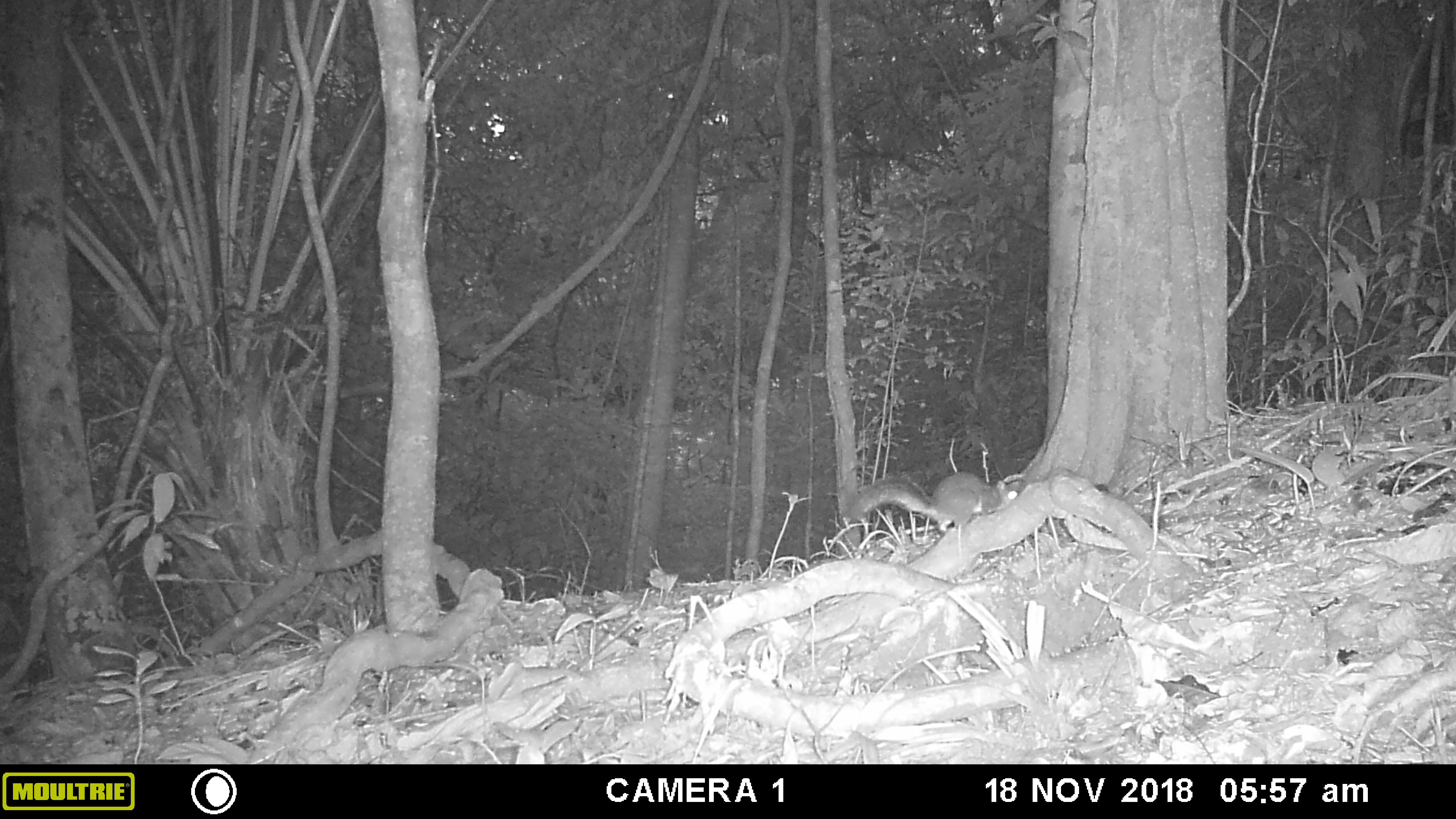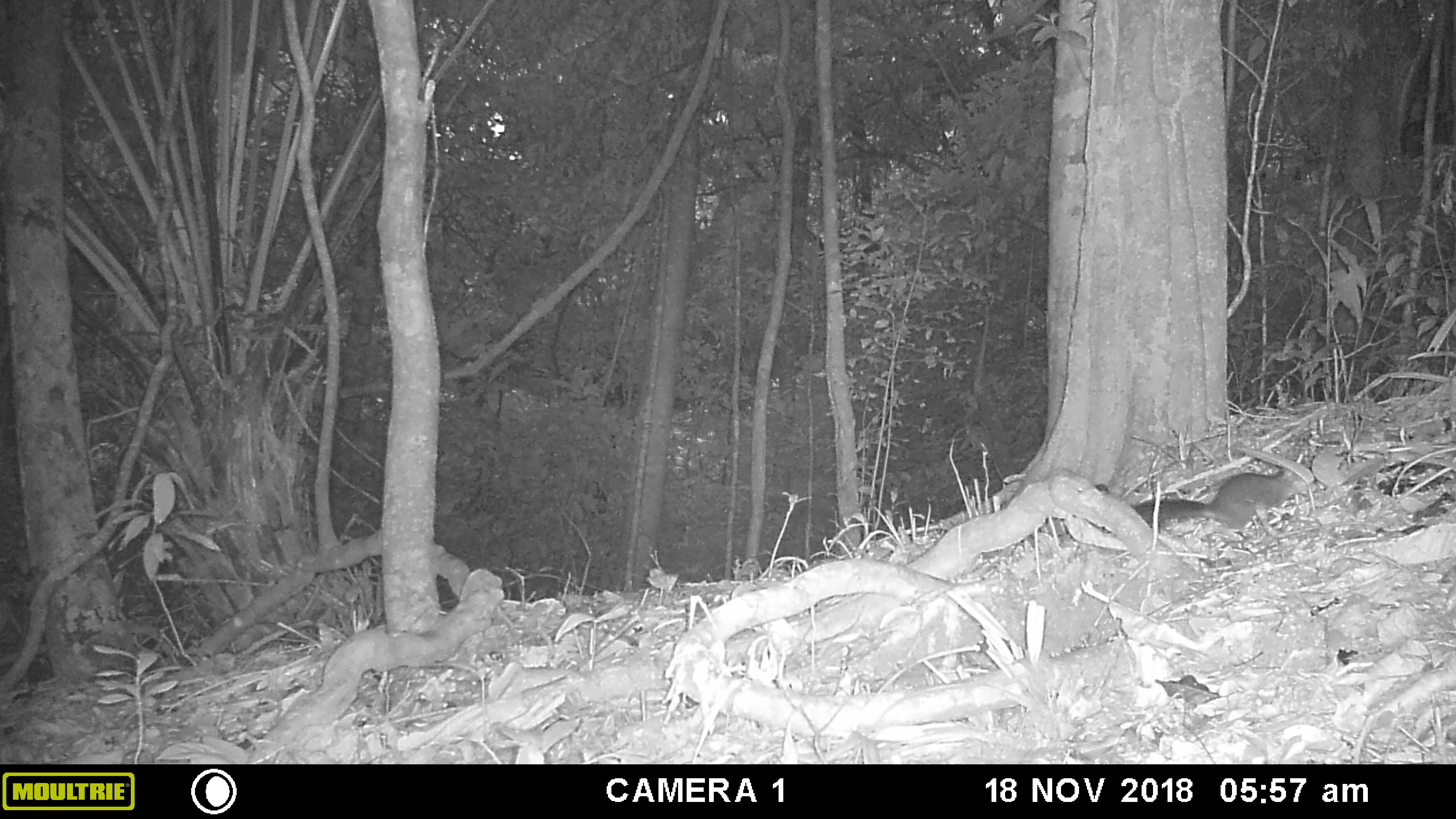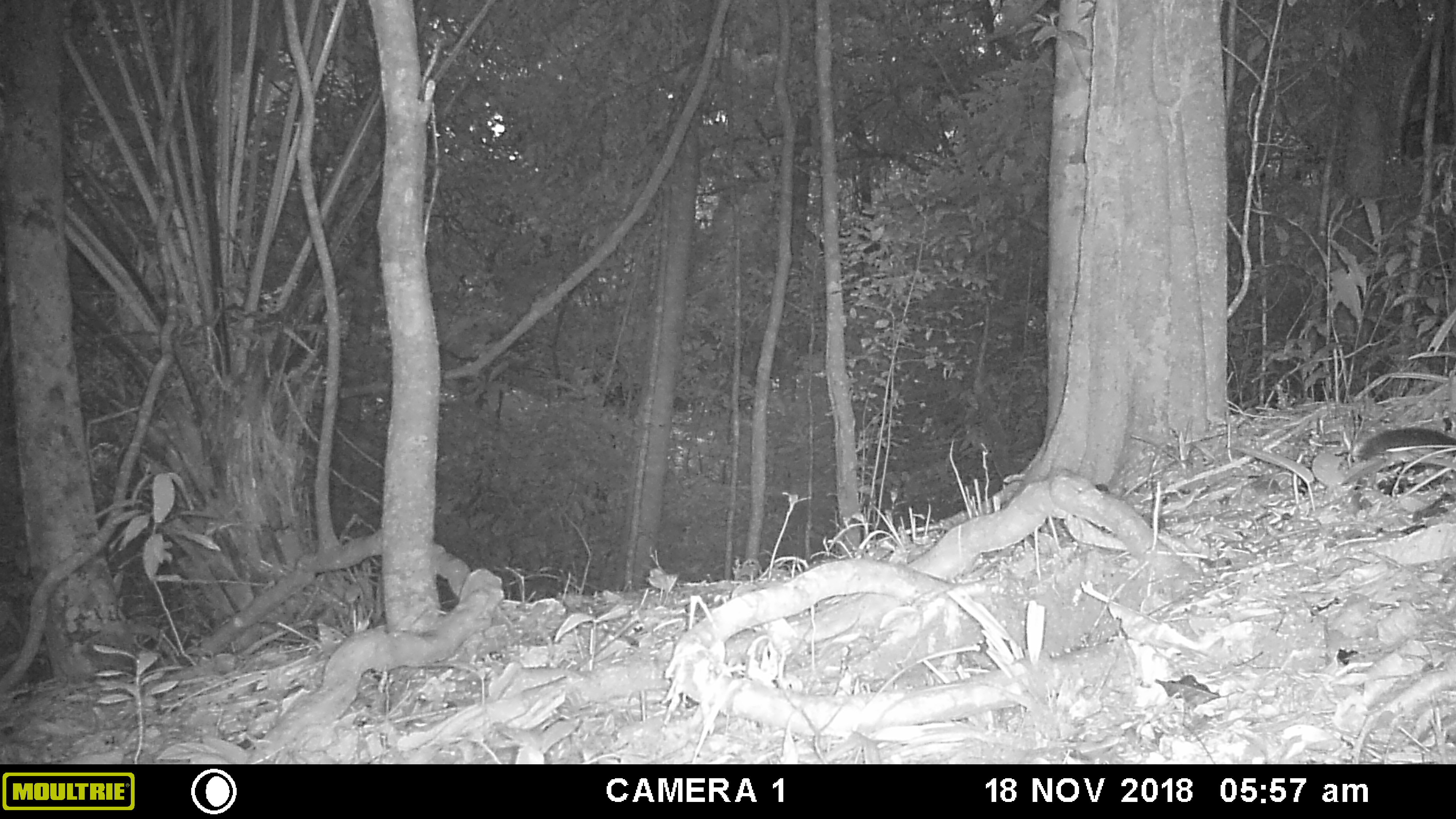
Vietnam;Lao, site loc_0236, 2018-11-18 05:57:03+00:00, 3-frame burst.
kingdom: Animalia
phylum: Chordata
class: Mammalia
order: Rodentia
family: Sciuridae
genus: Dremomys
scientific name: Dremomys rufigenis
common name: red-cheeked squirrel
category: red cheeked squirrel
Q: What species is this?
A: Red cheeked squirrel (red-cheeked squirrel) (Dremomys rufigenis).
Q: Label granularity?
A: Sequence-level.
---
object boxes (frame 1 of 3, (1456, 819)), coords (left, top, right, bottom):
red cheeked squirrel: (845, 470, 1030, 535)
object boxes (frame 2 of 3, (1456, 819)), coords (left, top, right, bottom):
red cheeked squirrel: (1130, 465, 1309, 539)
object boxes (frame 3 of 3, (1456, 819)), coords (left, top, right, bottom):
red cheeked squirrel: (1357, 427, 1456, 462)